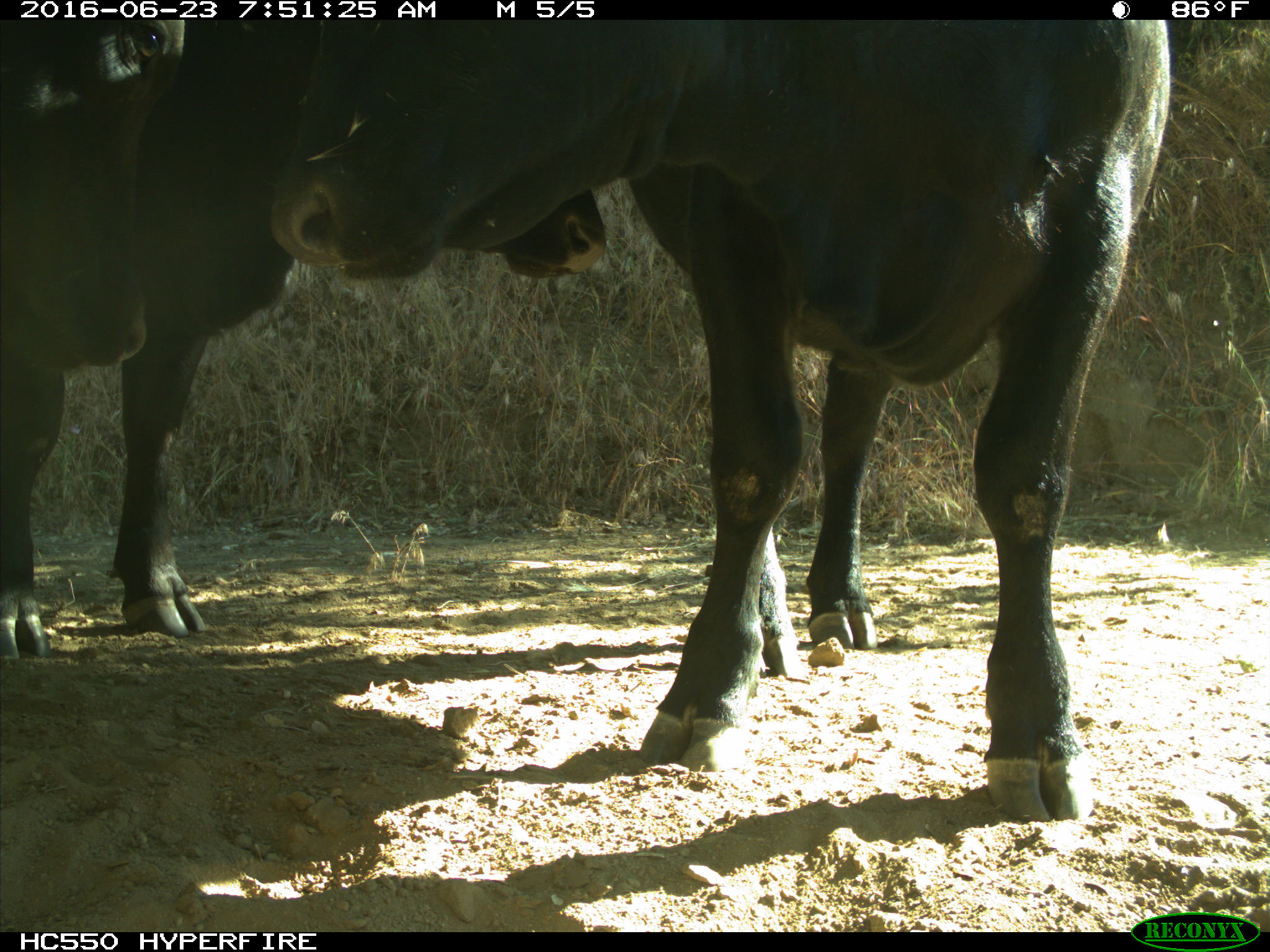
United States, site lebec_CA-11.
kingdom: Animalia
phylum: Chordata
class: Mammalia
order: Artiodactyla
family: Bovidae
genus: Bos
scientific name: Bos taurus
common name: domestic cow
Bos taurus (domestic cow).